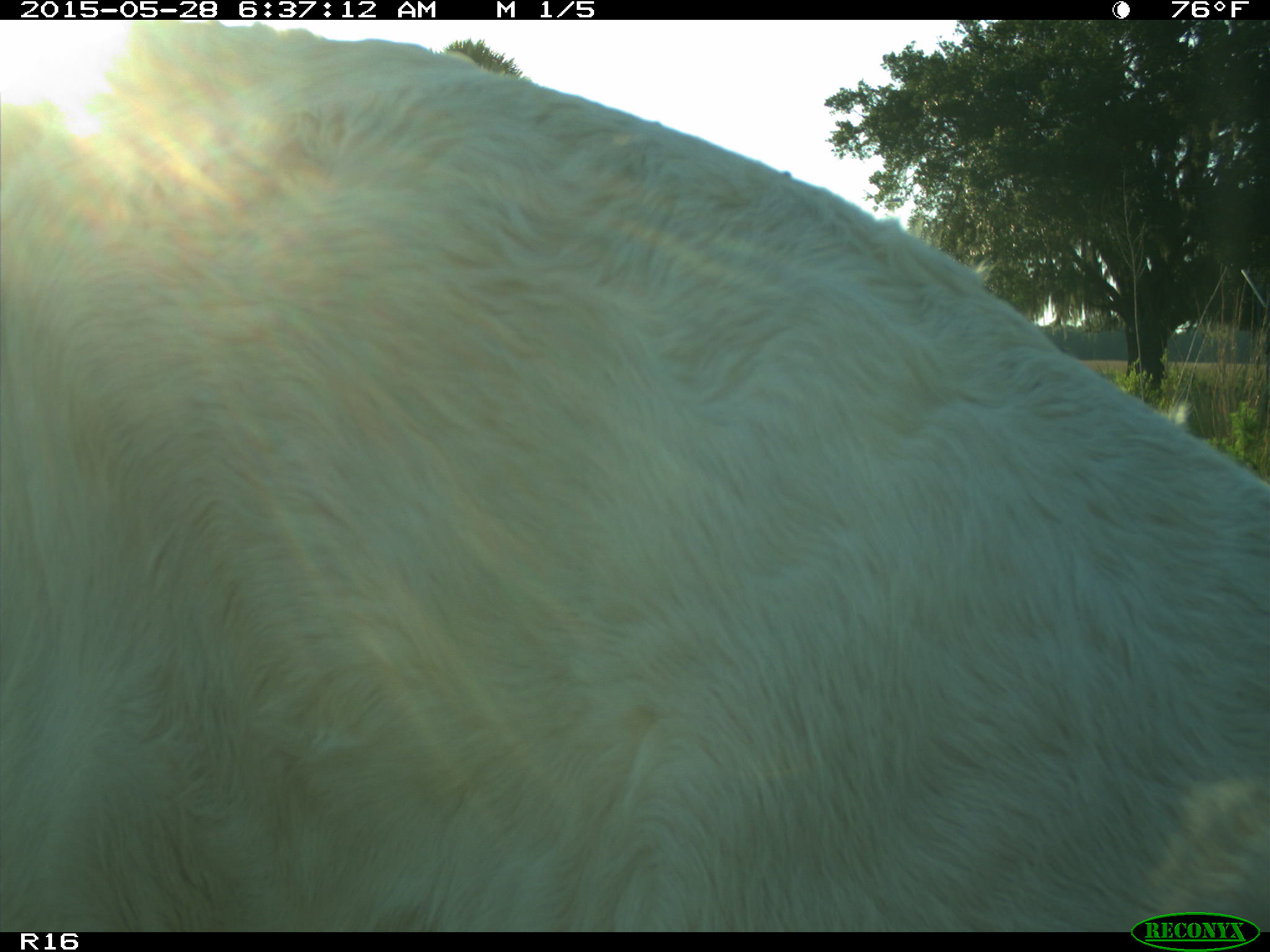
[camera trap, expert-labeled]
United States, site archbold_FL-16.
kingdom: Animalia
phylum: Chordata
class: Mammalia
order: Artiodactyla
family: Bovidae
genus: Bos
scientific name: Bos taurus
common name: domestic cow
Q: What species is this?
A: Bos taurus (domestic cow).